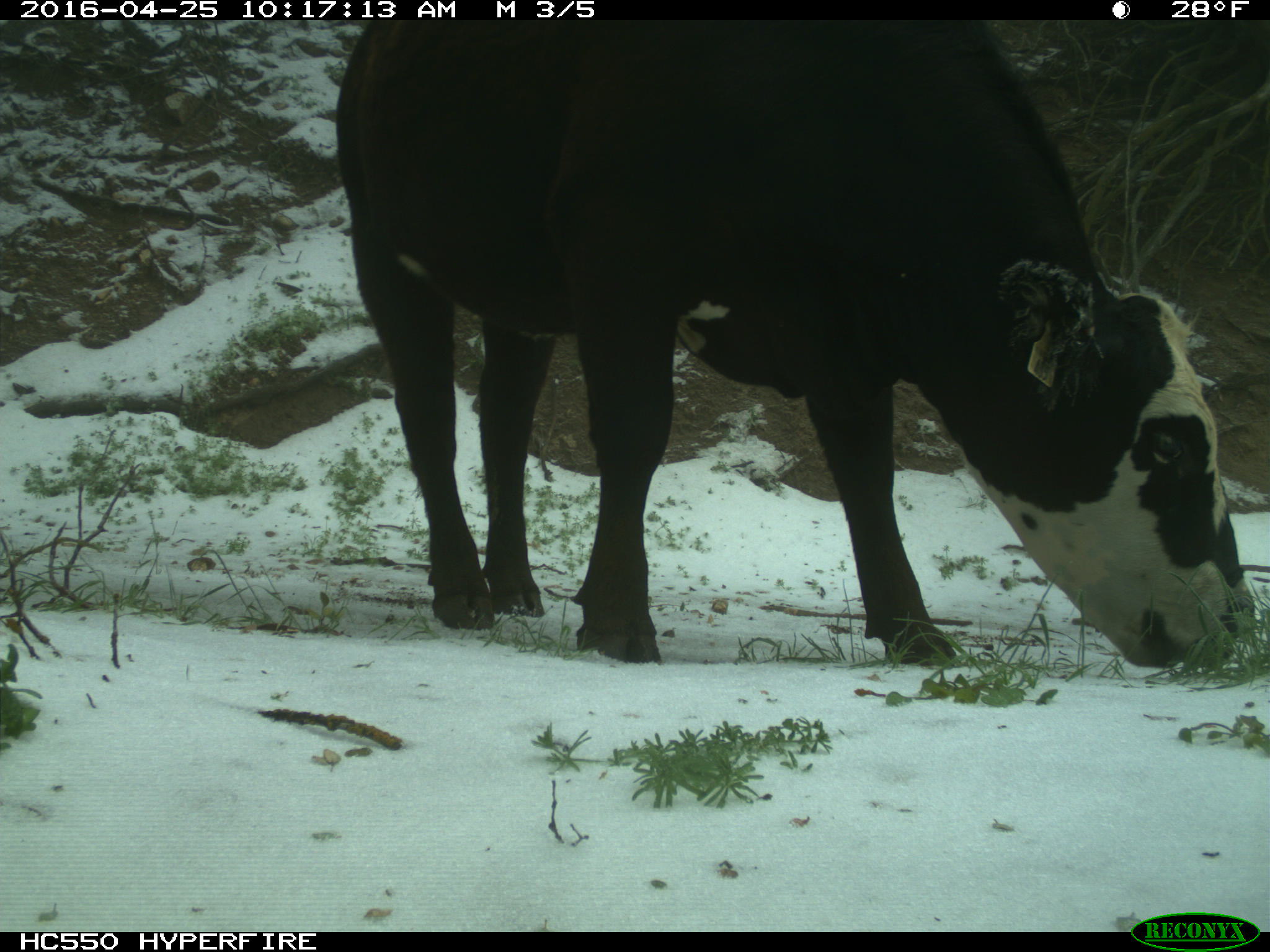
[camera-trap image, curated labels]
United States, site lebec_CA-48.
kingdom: Animalia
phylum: Chordata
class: Mammalia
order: Artiodactyla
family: Bovidae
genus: Bos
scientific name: Bos taurus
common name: domestic cow